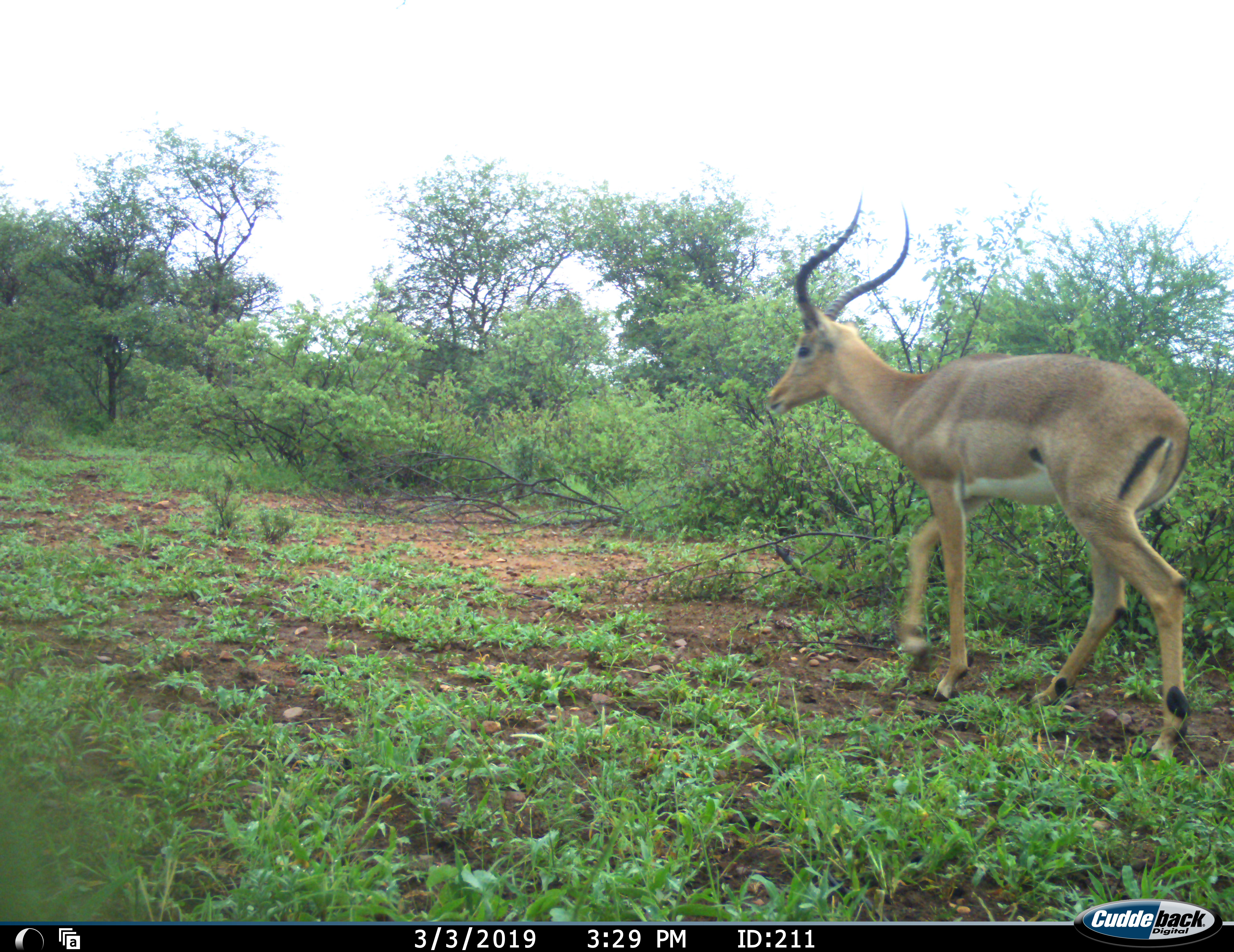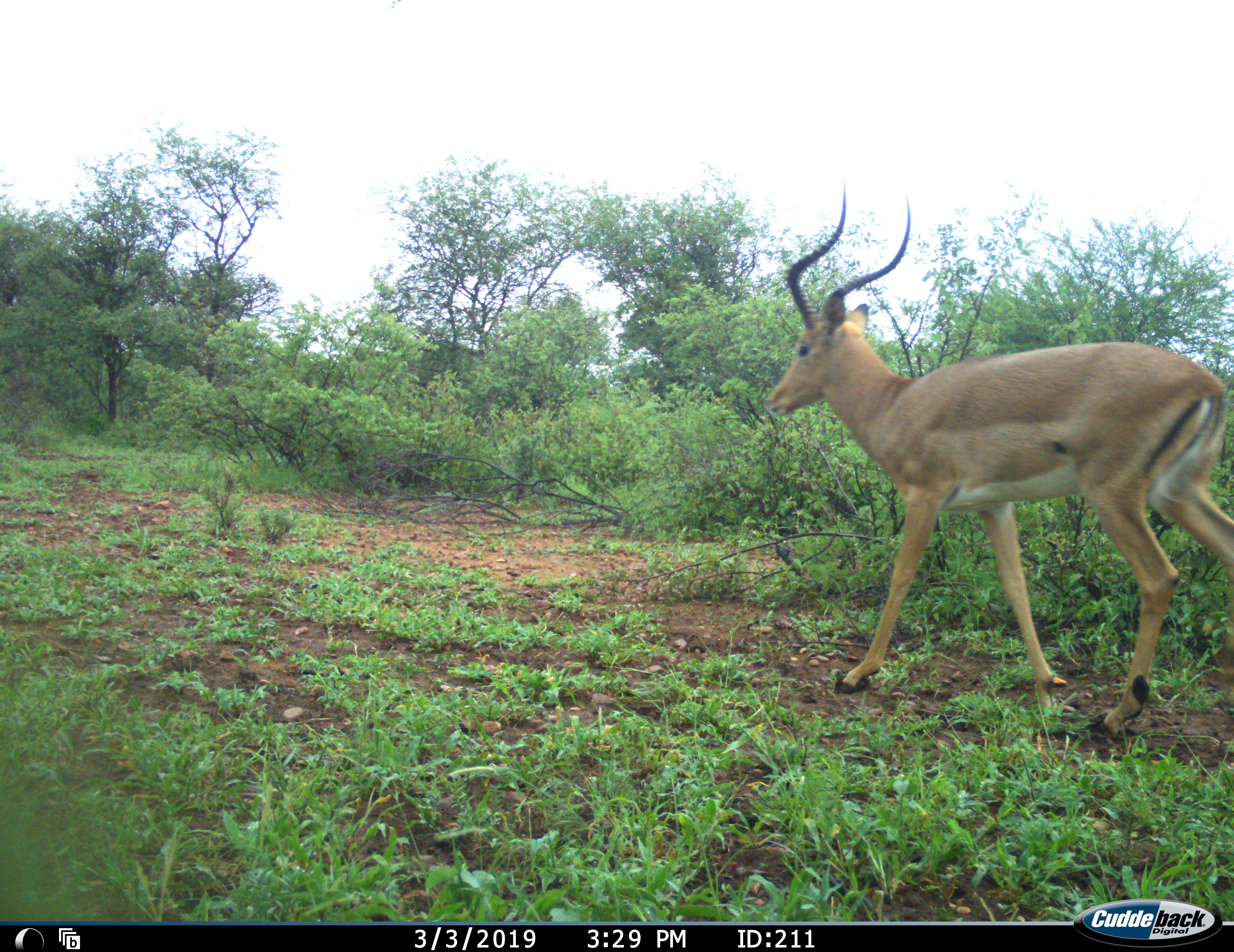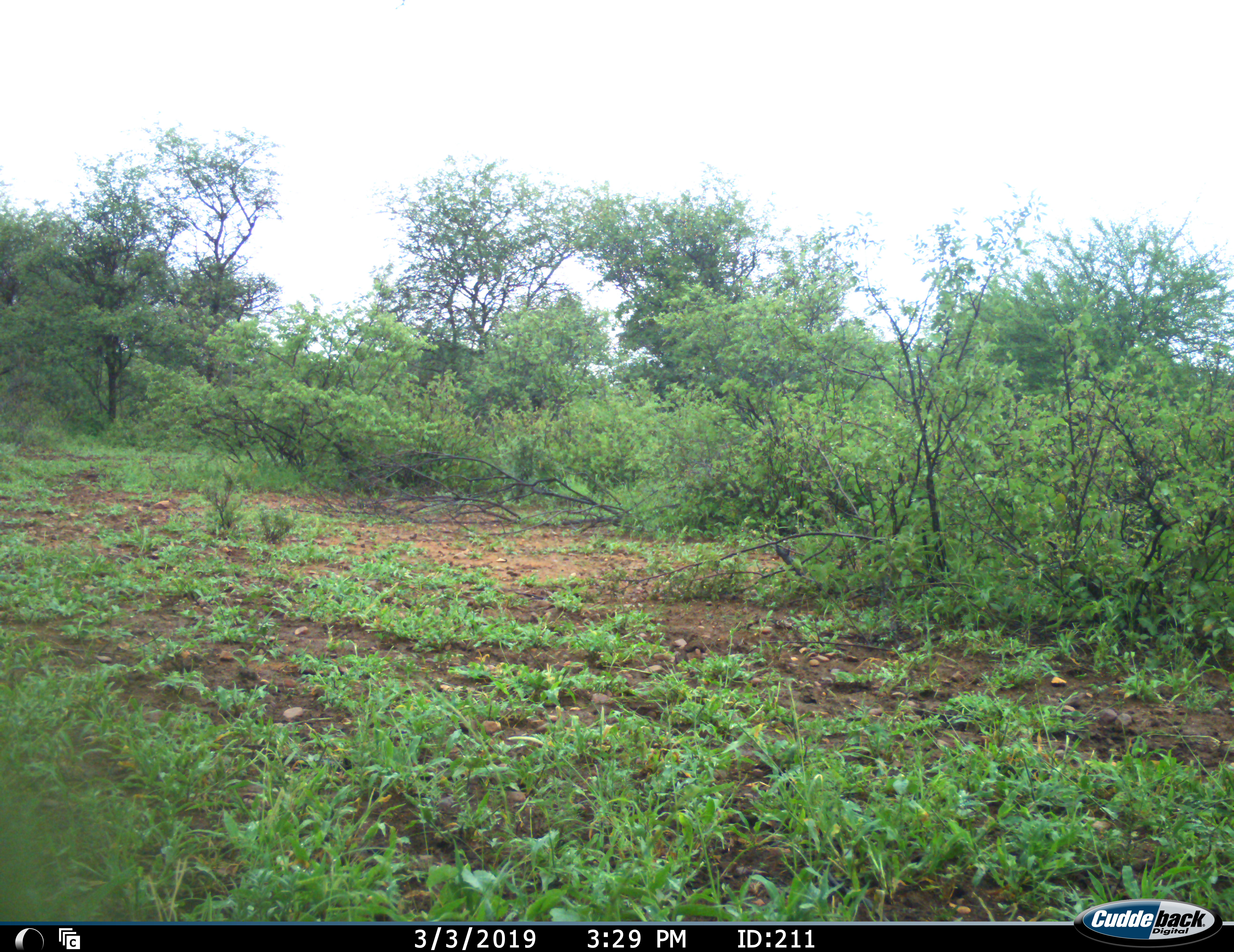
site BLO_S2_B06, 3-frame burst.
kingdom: Animalia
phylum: Chordata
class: Mammalia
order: Artiodactyla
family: Bovidae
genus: Aepyceros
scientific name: Aepyceros melampus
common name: impala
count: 1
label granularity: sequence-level